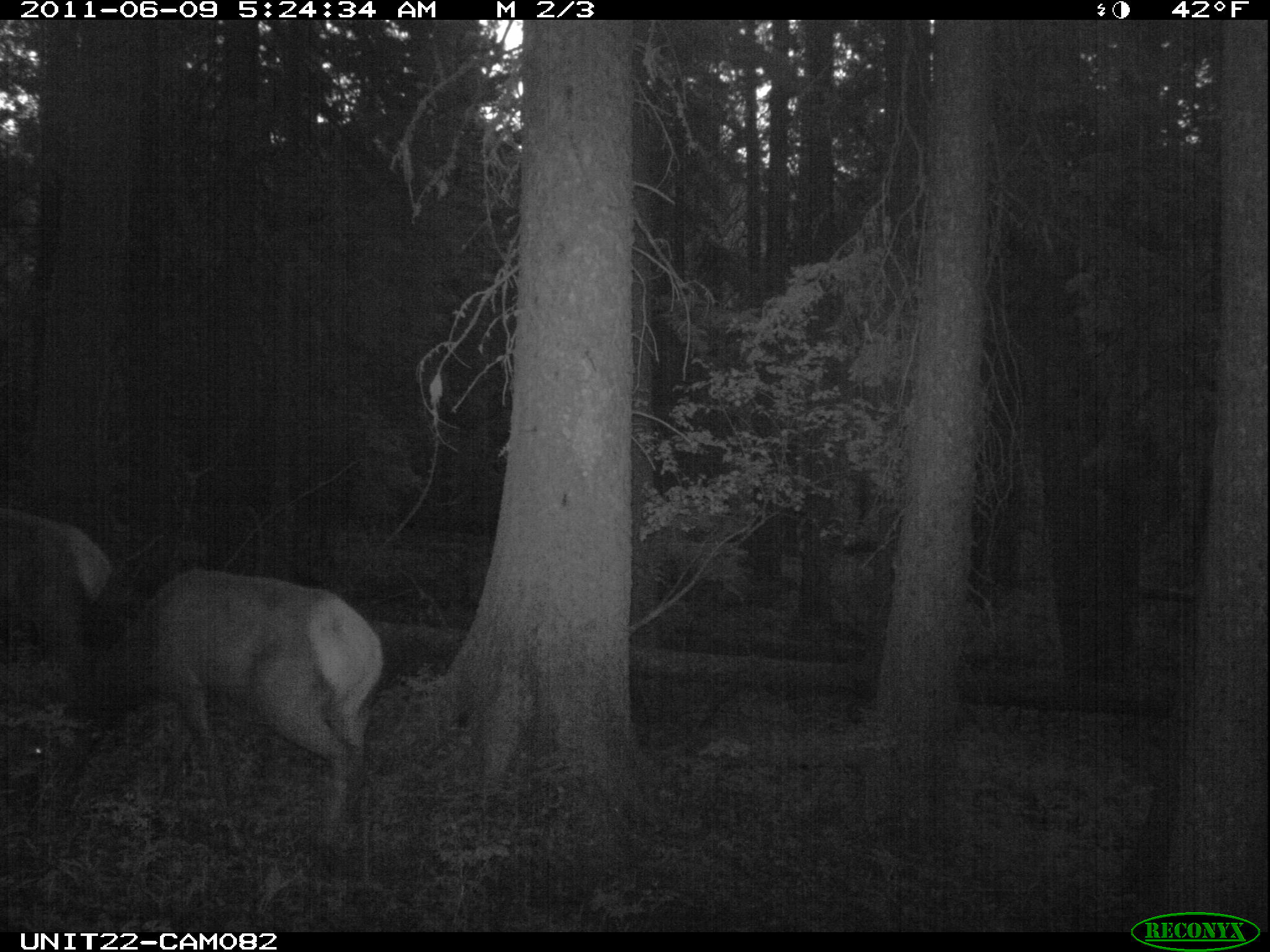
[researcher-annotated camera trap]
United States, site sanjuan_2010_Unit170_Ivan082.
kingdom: Animalia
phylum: Chordata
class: Mammalia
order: Artiodactyla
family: Cervidae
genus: Cervus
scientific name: Cervus elaphus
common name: red deer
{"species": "Cervus elaphus (red deer)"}